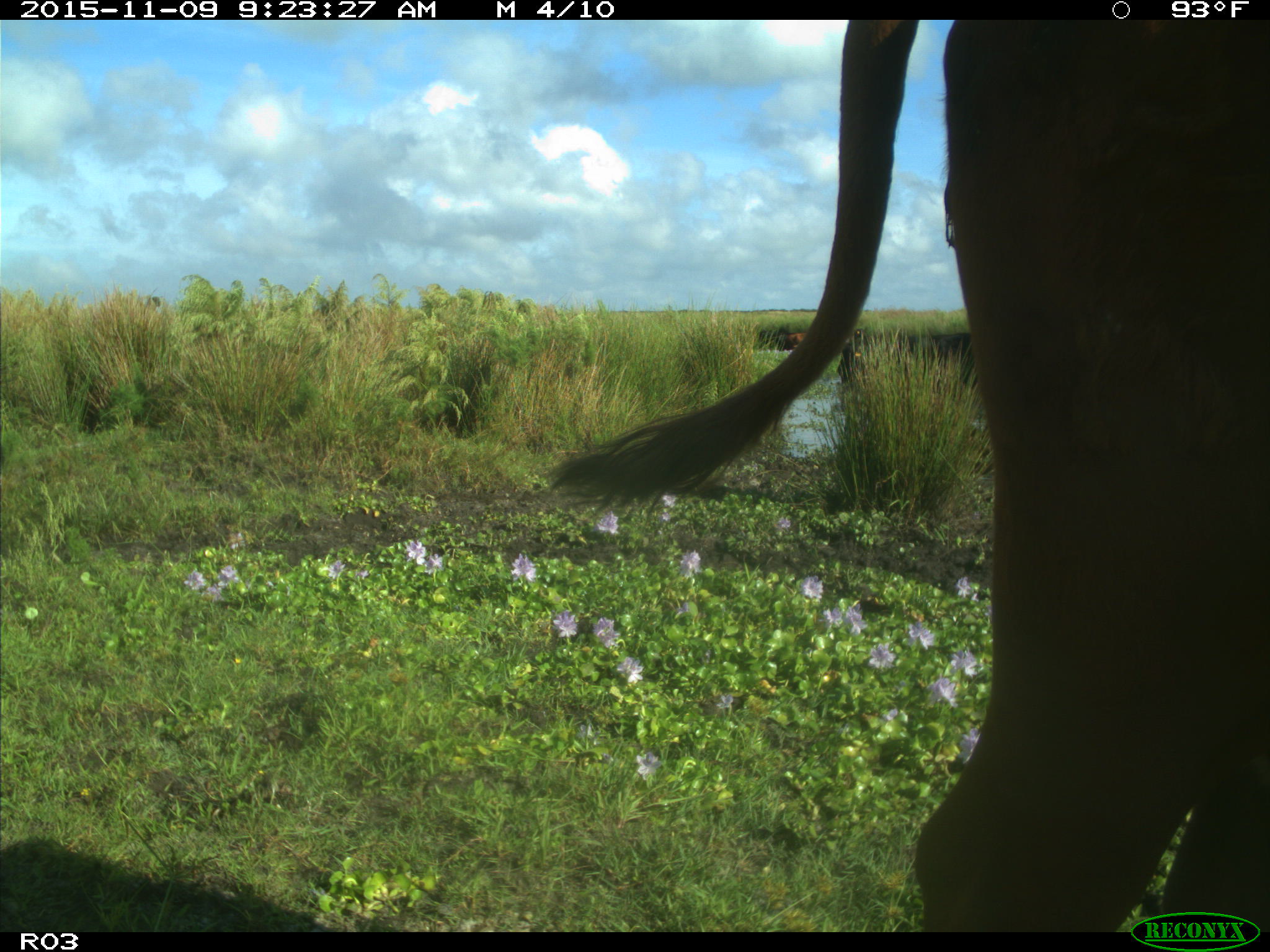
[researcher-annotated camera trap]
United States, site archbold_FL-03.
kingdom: Animalia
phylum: Chordata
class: Mammalia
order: Artiodactyla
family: Bovidae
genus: Bos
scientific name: Bos taurus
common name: domestic cow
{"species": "Bos taurus (domestic cow)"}